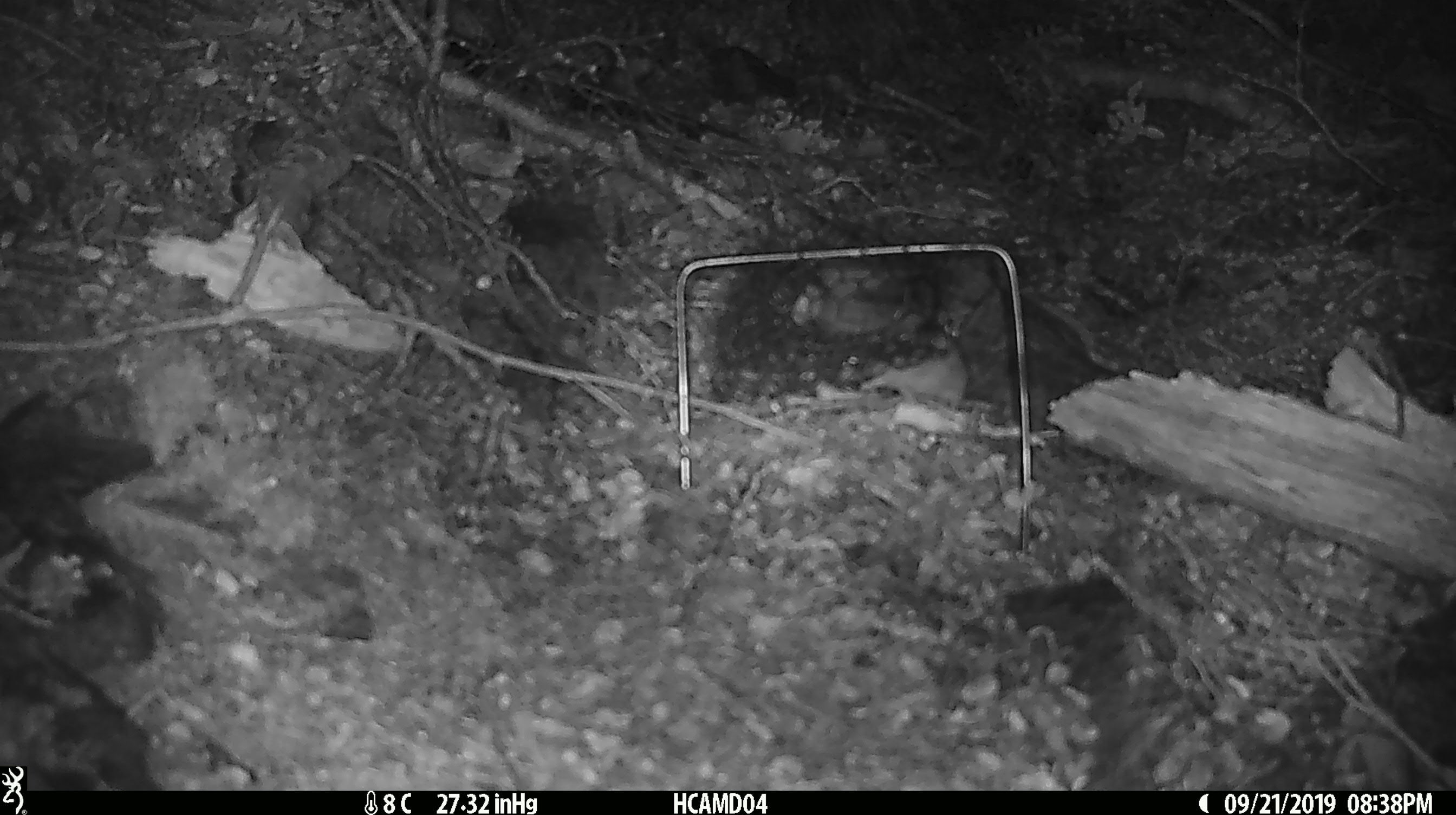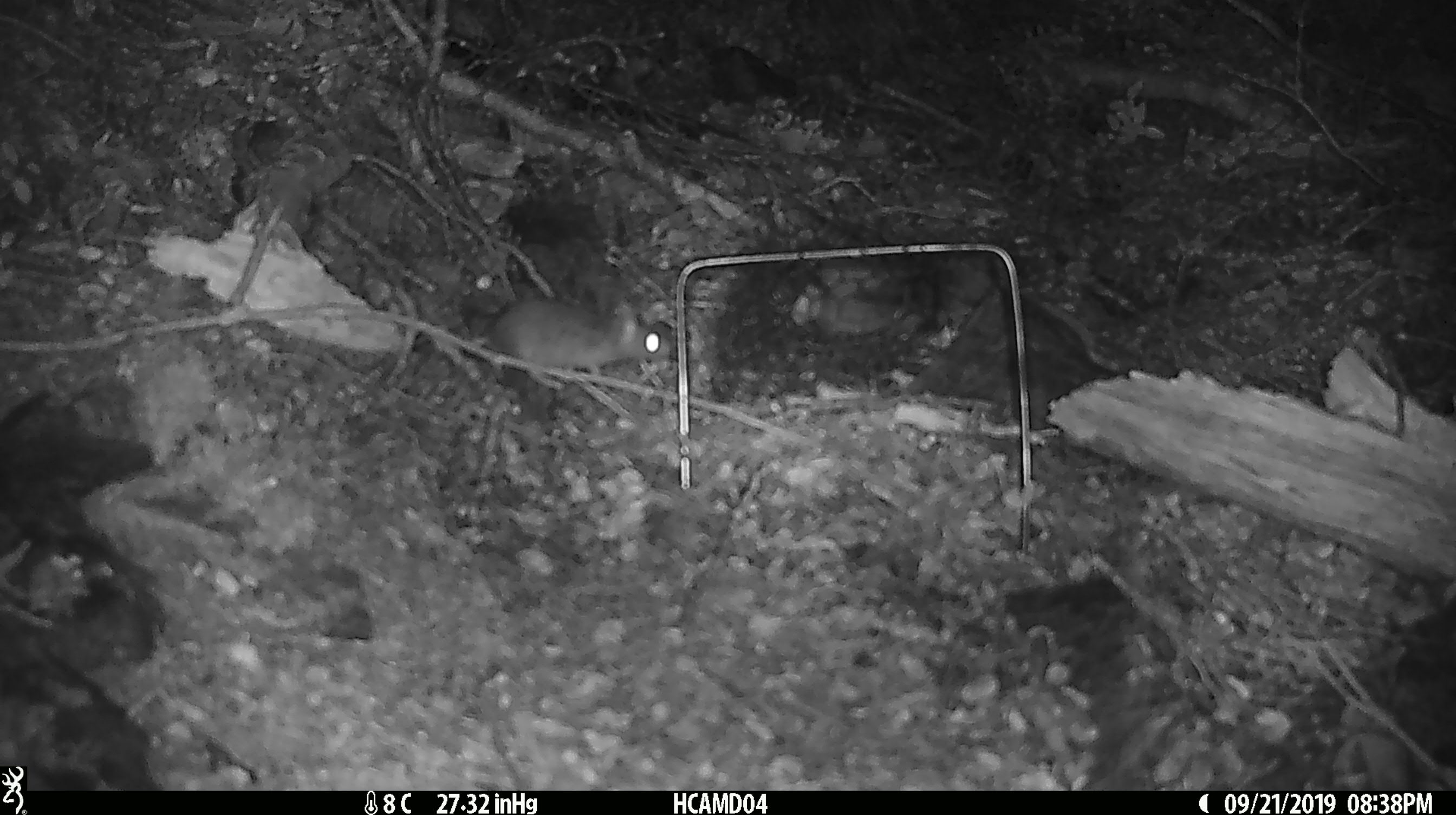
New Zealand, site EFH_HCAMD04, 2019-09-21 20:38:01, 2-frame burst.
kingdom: Animalia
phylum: Chordata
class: Mammalia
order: Rodentia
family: Muridae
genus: Mus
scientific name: Mus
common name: mouse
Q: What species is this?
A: Mouse (Mus).